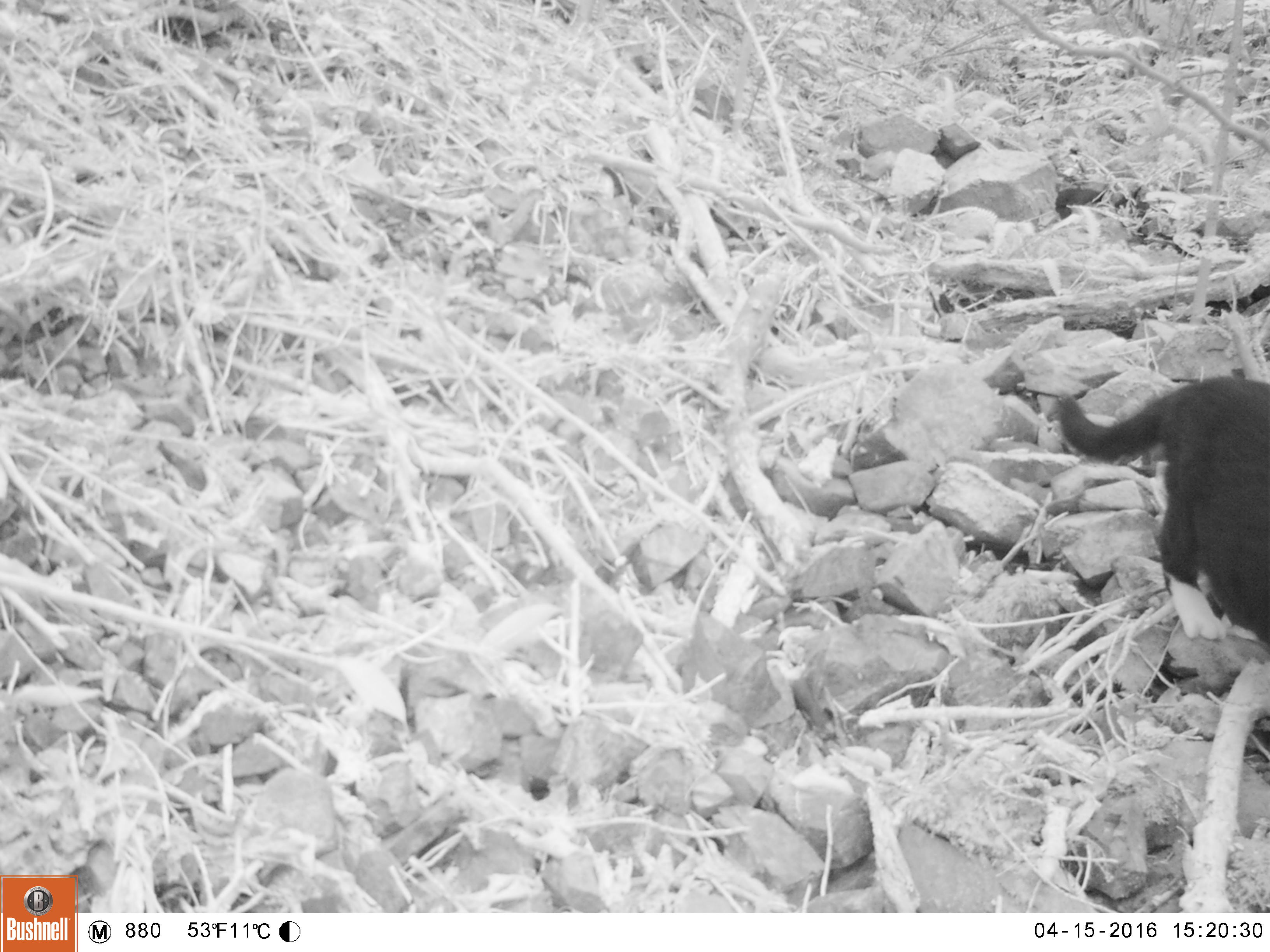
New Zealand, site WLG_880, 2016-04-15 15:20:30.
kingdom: Animalia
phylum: Chordata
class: Mammalia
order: Carnivora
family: Felidae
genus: Felis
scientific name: Felis catus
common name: domestic cat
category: cat